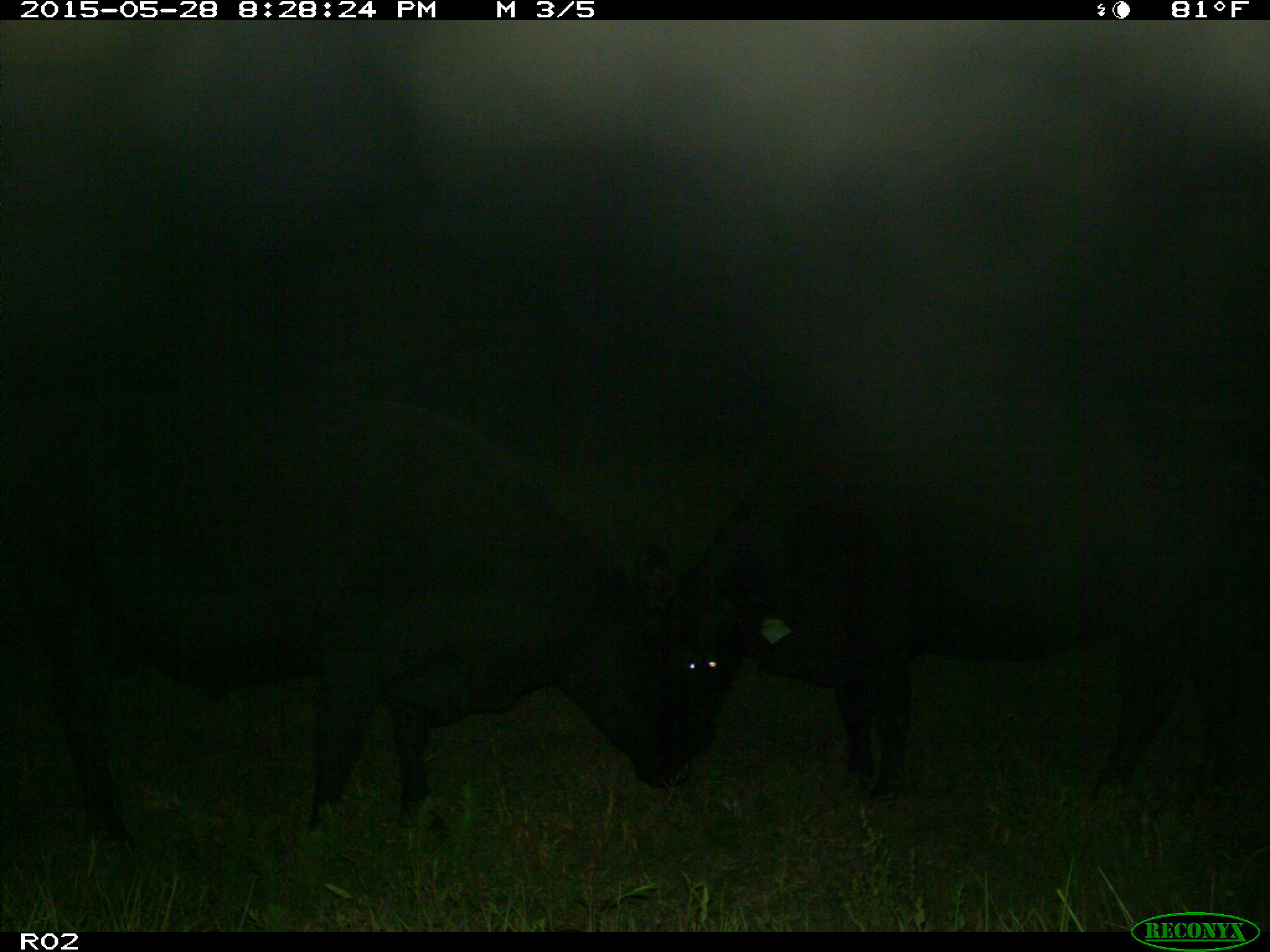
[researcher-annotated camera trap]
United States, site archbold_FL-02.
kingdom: Animalia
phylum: Chordata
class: Mammalia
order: Artiodactyla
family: Bovidae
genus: Bos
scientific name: Bos taurus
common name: domestic cow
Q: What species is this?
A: Bos taurus (domestic cow).